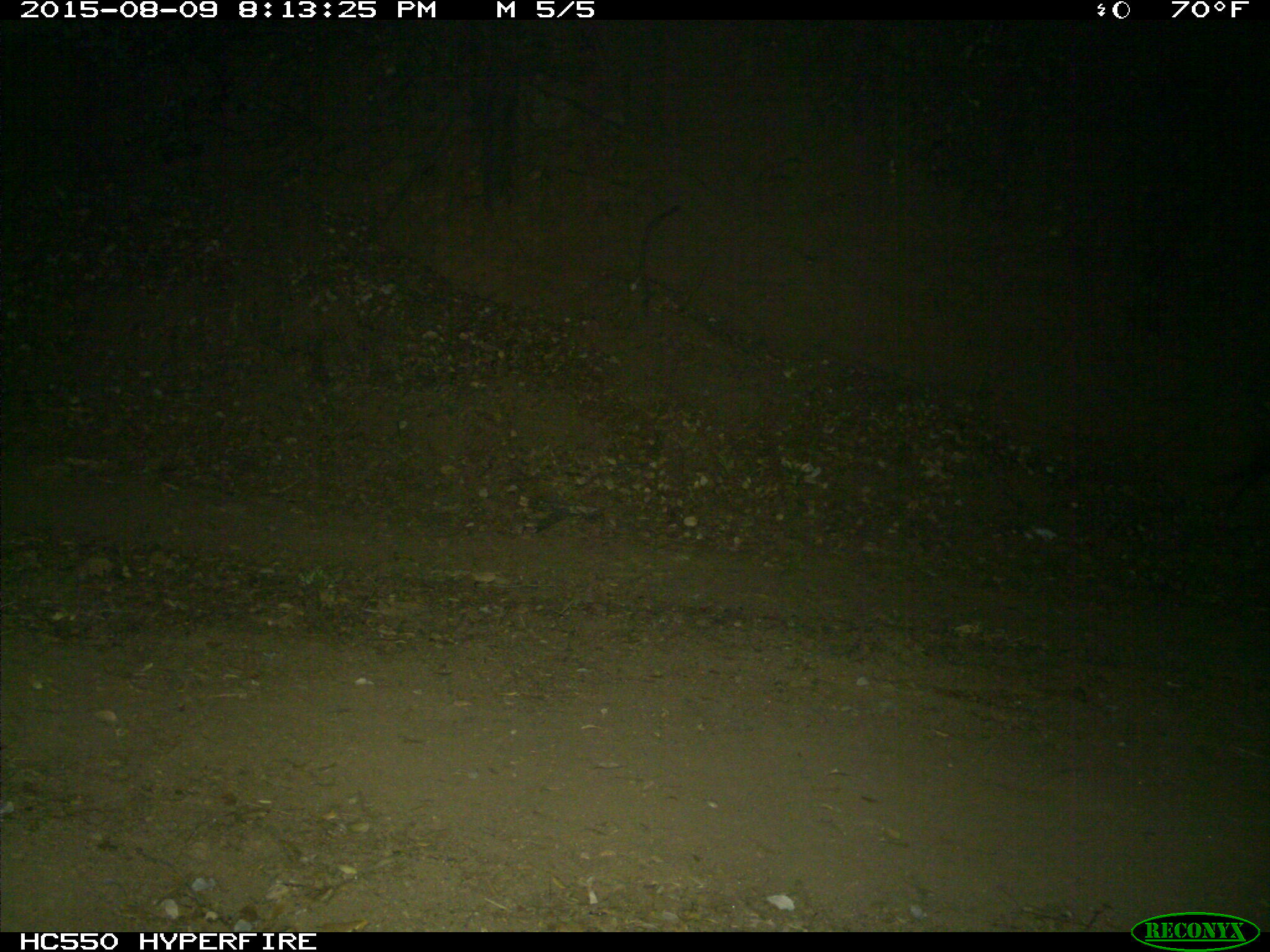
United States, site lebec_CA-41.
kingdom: Animalia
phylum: Chordata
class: Mammalia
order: Artiodactyla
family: Suidae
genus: Sus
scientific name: Sus scrofa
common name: wild boar